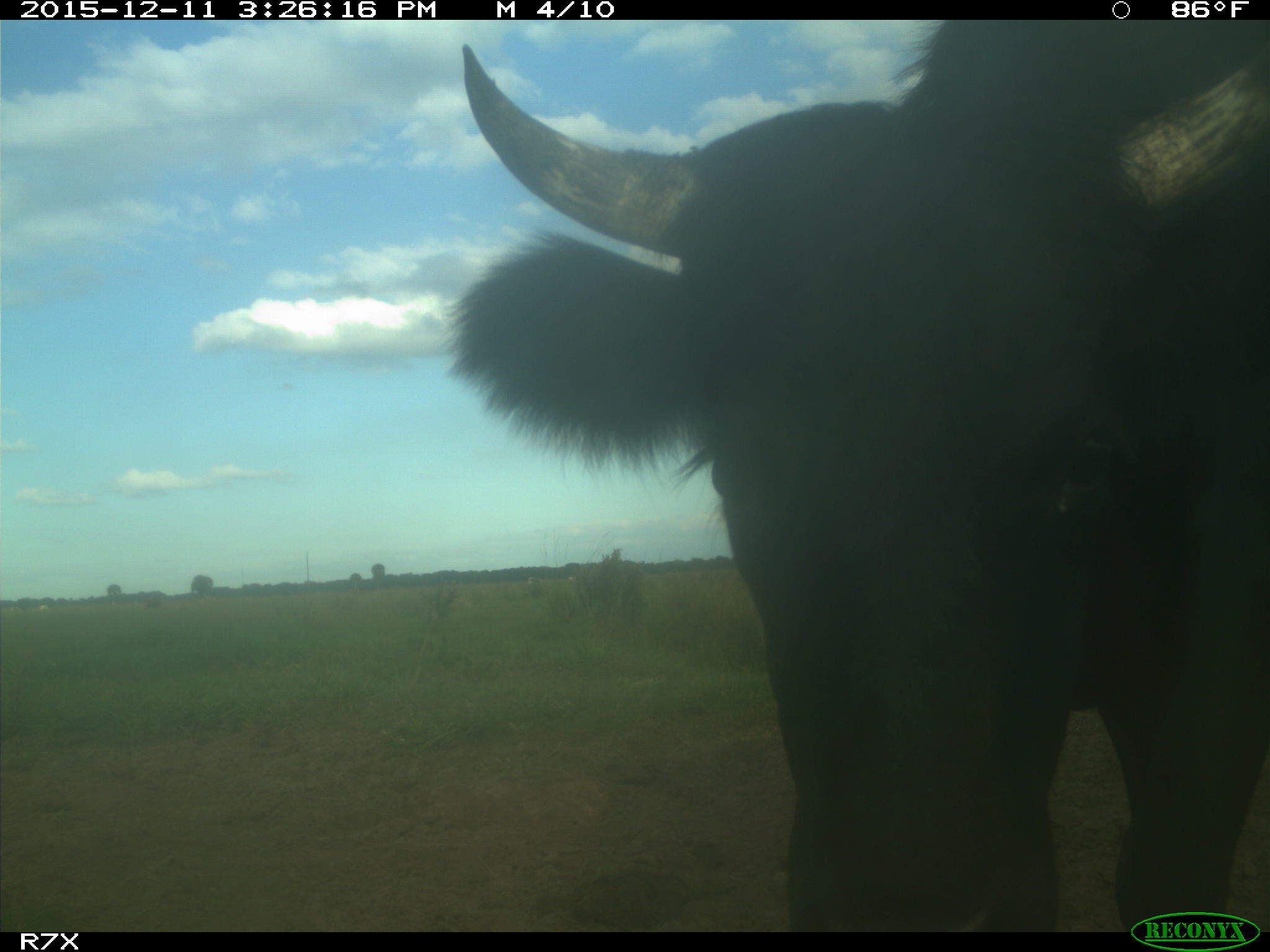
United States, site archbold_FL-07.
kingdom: Animalia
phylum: Chordata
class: Mammalia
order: Artiodactyla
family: Bovidae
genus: Bos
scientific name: Bos taurus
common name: domestic cow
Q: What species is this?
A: Bos taurus (domestic cow).